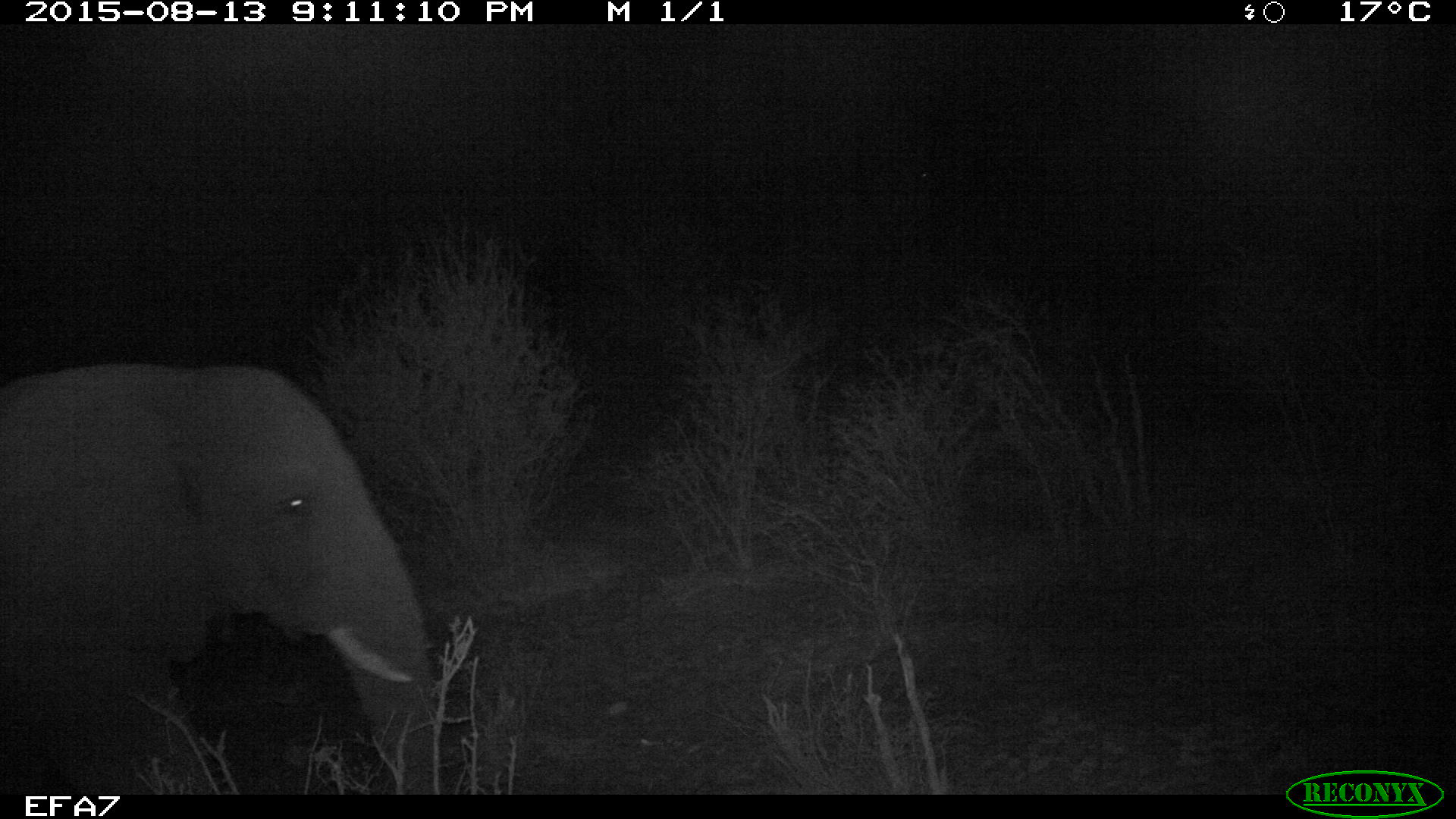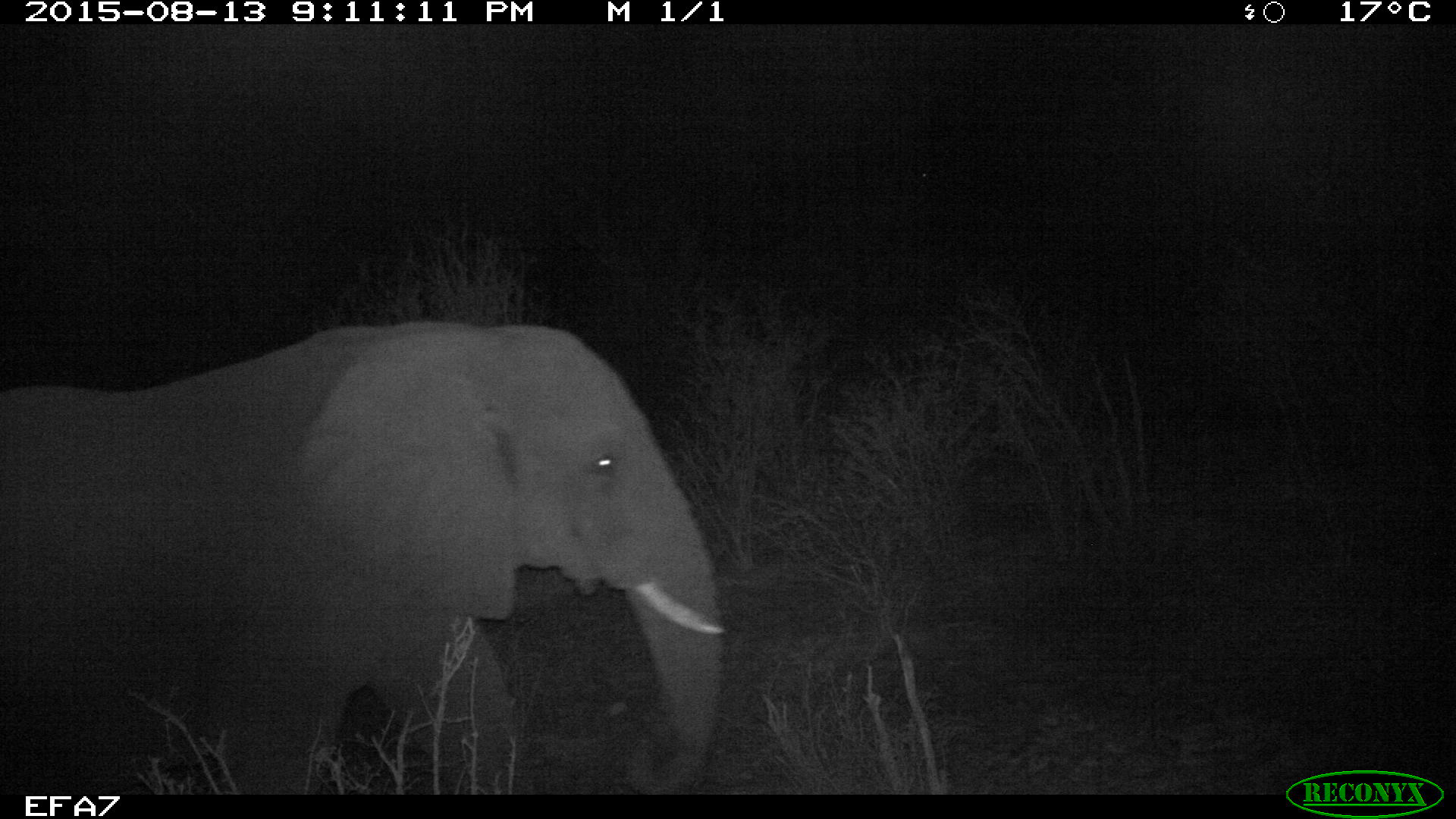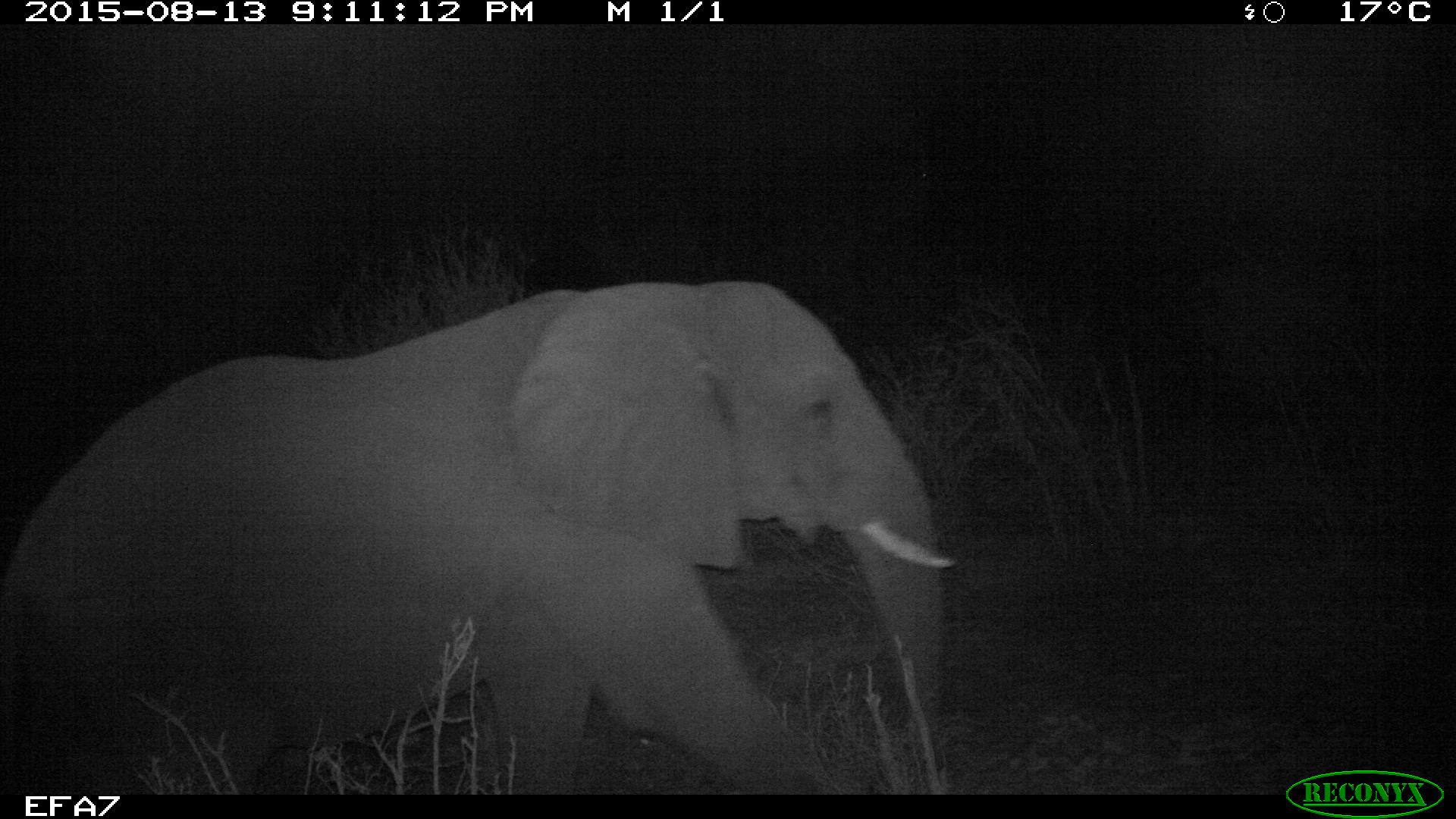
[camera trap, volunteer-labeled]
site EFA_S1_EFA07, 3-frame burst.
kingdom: Animalia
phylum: Chordata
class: Mammalia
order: Proboscidea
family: Elephantidae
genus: Loxodonta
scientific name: Loxodonta africana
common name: african bush elephant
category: elephant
Elephant (african bush elephant) (Loxodonta africana), count 1. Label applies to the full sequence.